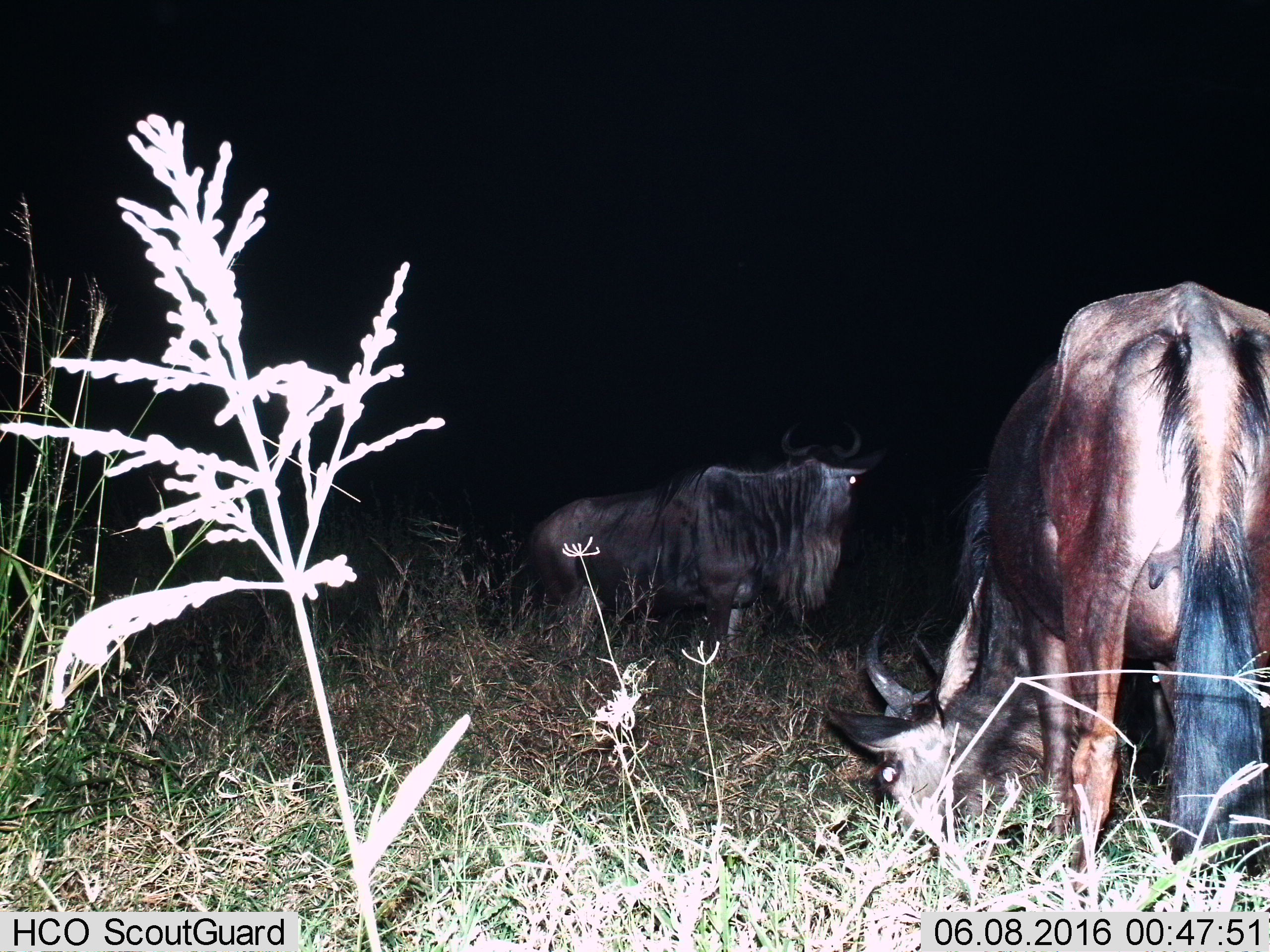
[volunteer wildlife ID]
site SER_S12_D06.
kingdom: Animalia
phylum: Chordata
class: Mammalia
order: Artiodactyla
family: Bovidae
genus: Connochaetes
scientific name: Connochaetes taurinus taurinus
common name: blue wildebeest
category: wildebeestblue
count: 2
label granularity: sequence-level